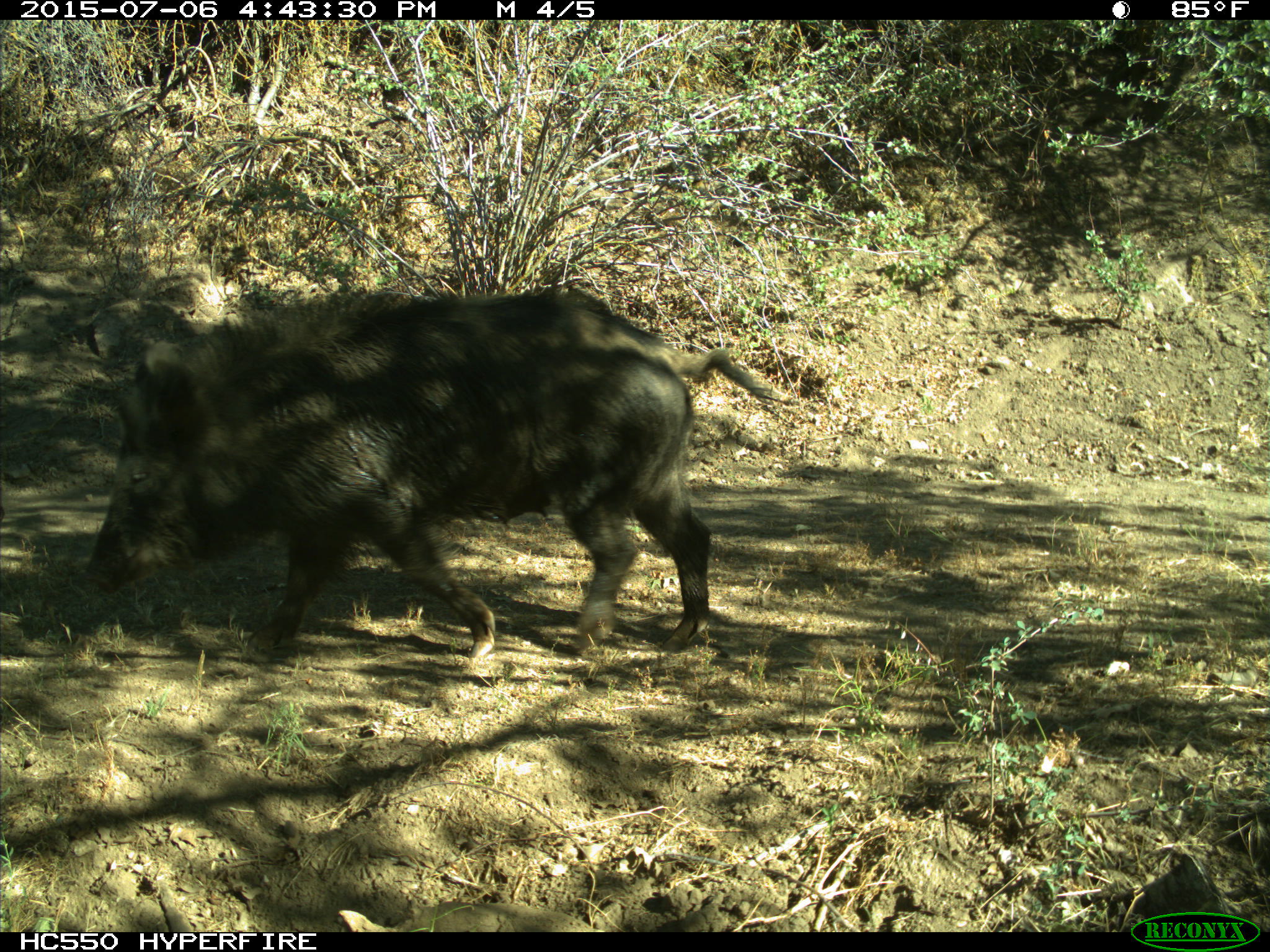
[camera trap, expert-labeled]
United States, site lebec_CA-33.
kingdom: Animalia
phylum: Chordata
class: Mammalia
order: Artiodactyla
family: Suidae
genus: Sus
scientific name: Sus scrofa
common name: wild boar